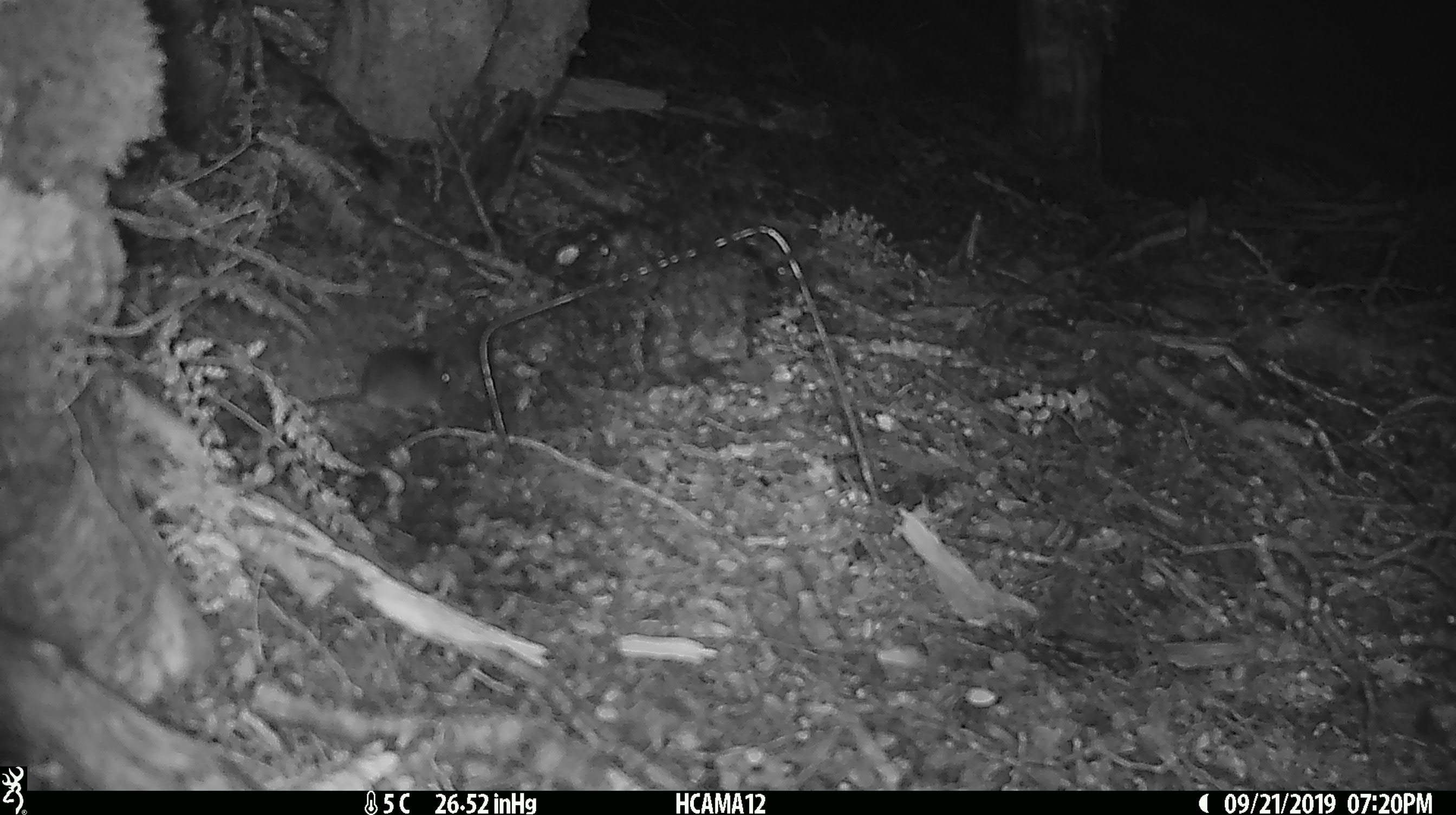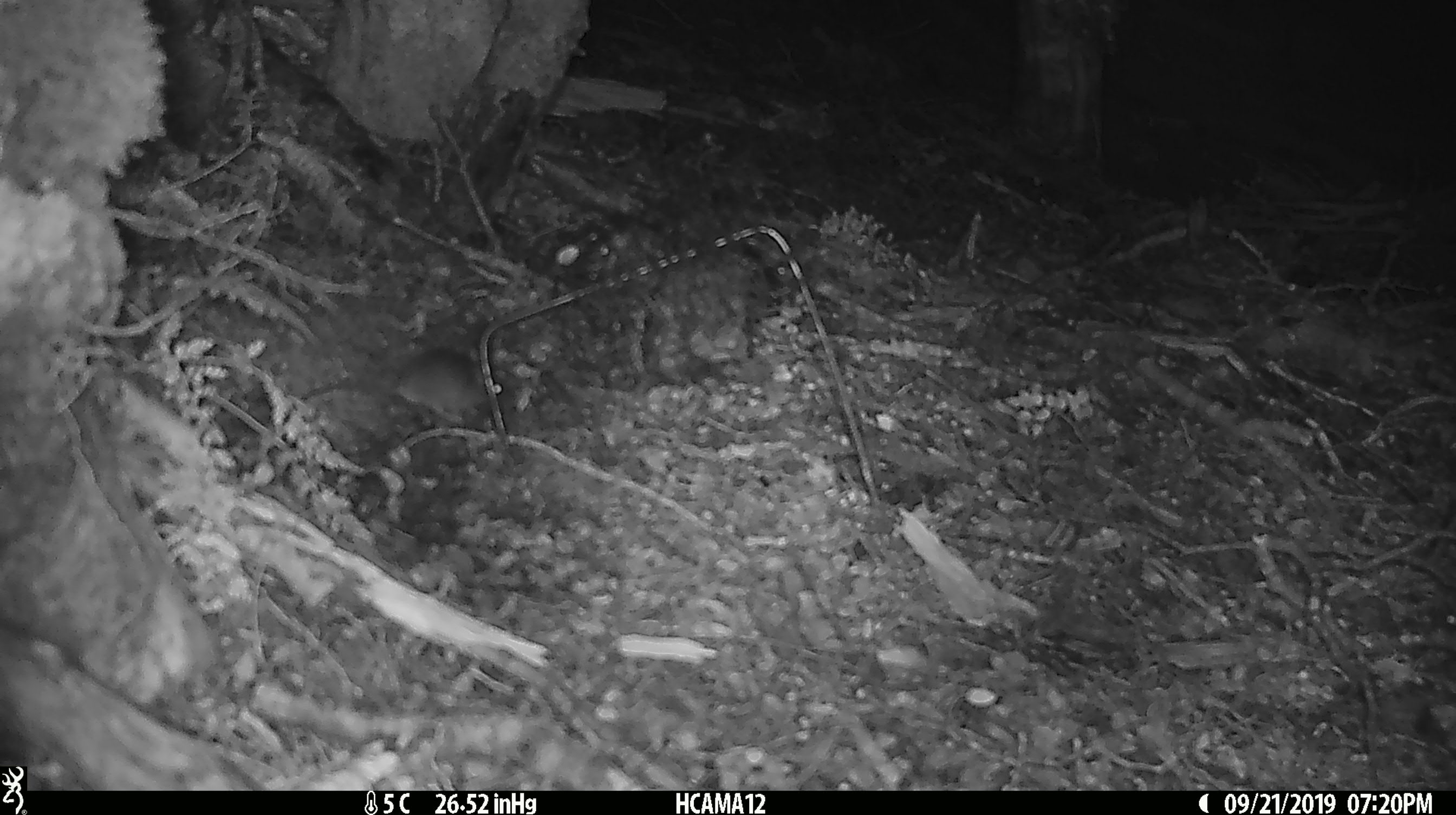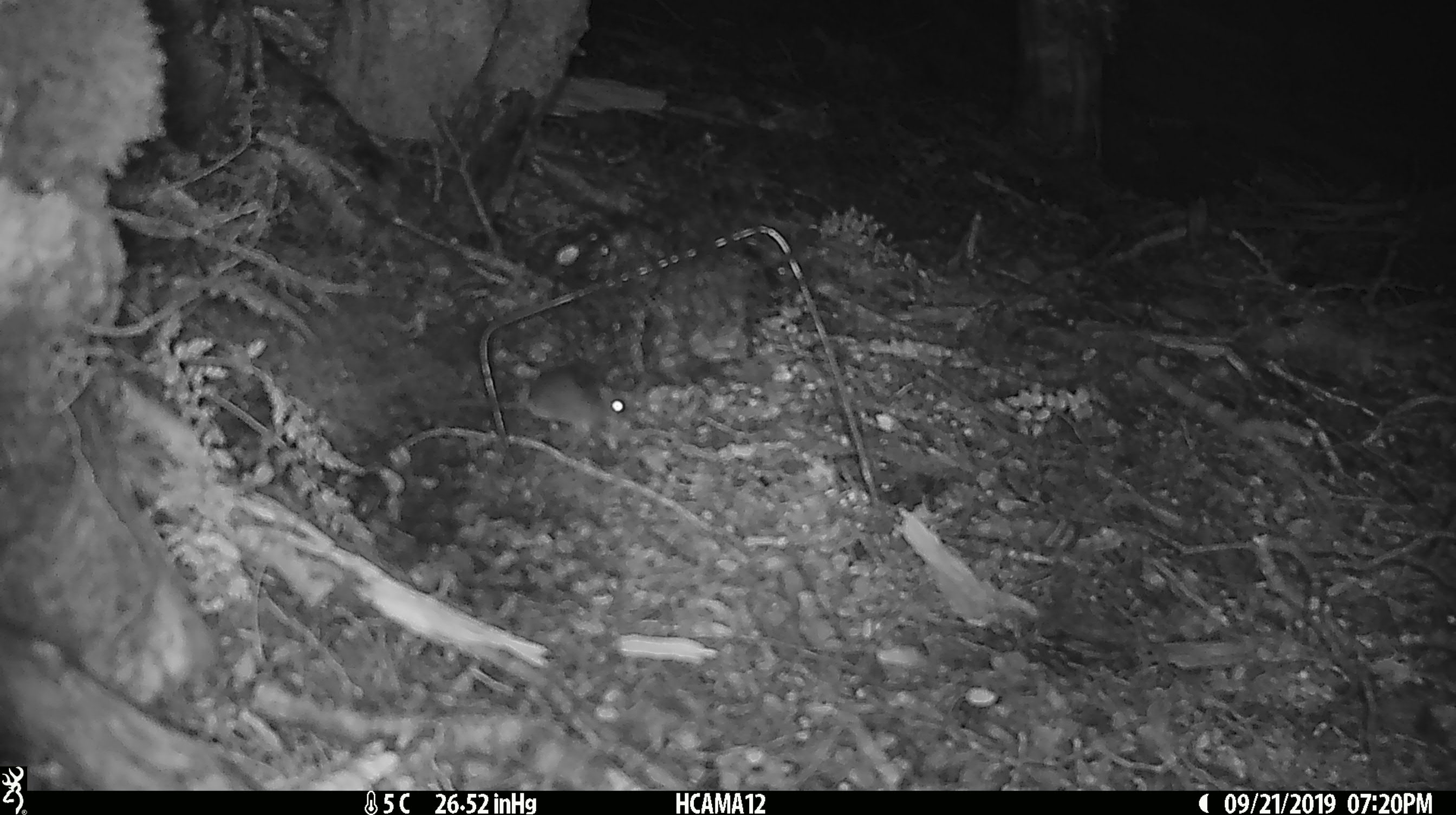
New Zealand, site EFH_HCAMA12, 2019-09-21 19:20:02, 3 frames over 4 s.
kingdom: Animalia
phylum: Chordata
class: Mammalia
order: Rodentia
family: Muridae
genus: Mus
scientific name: Mus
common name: mouse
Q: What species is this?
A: Mouse (Mus).